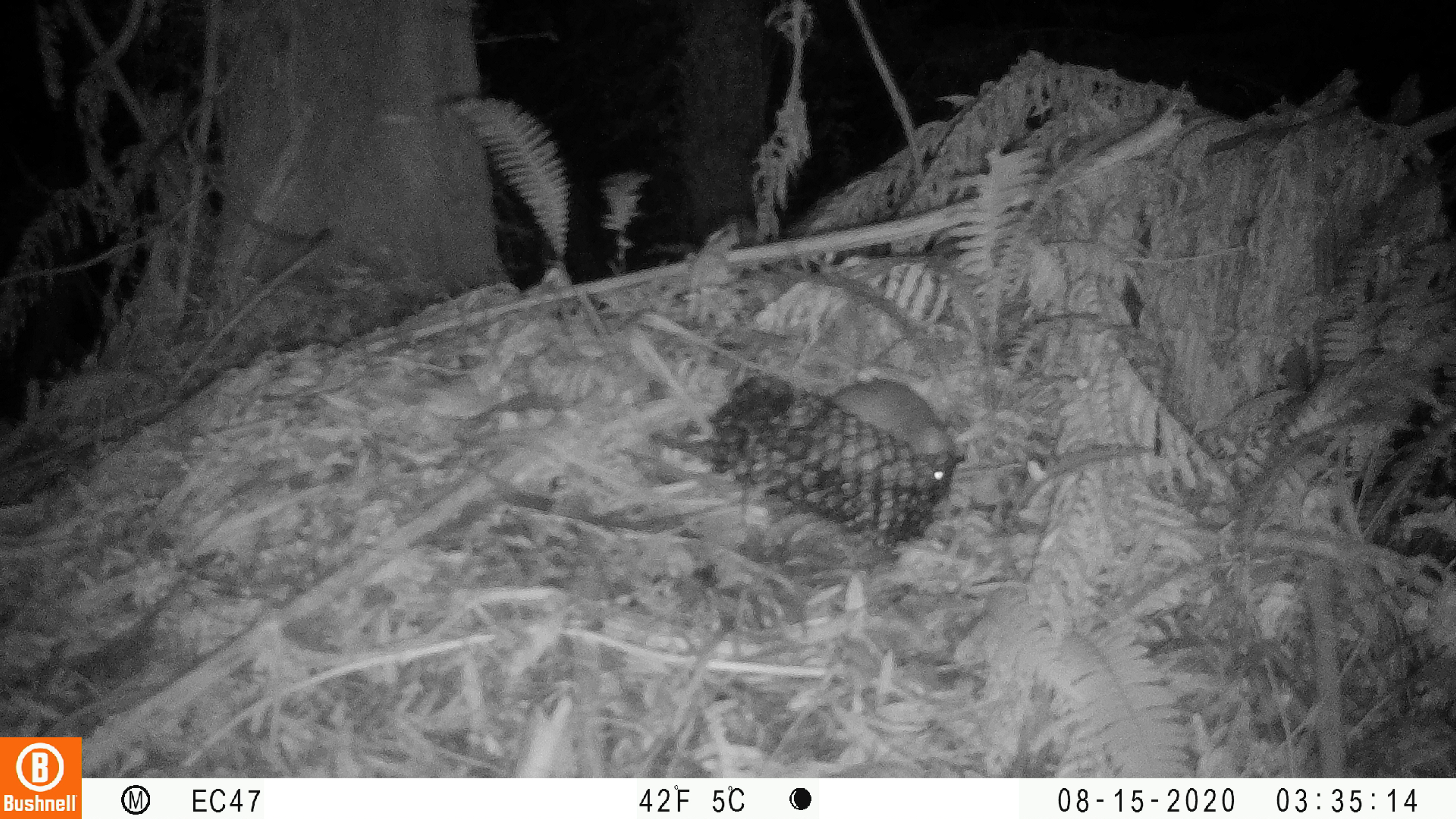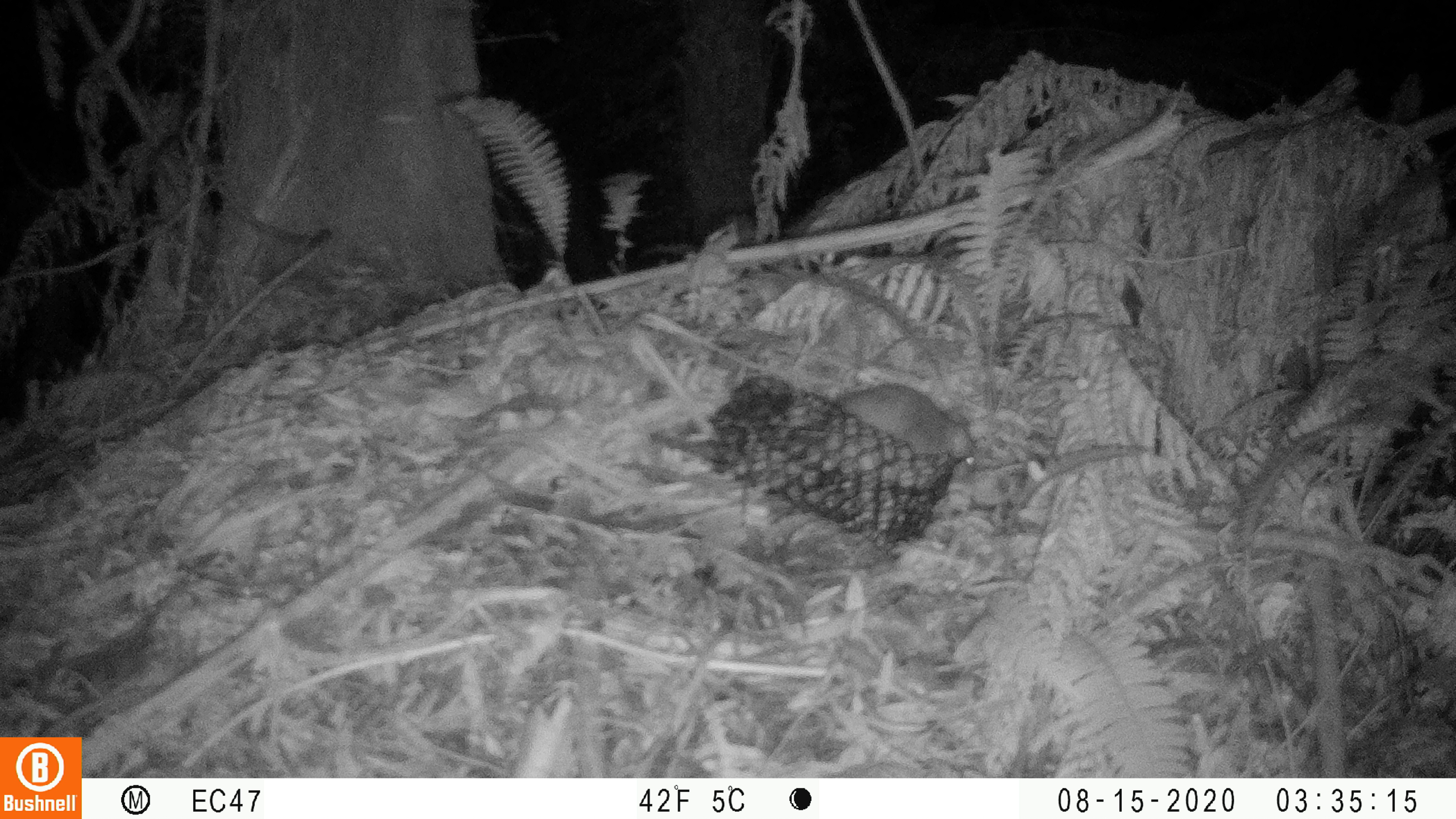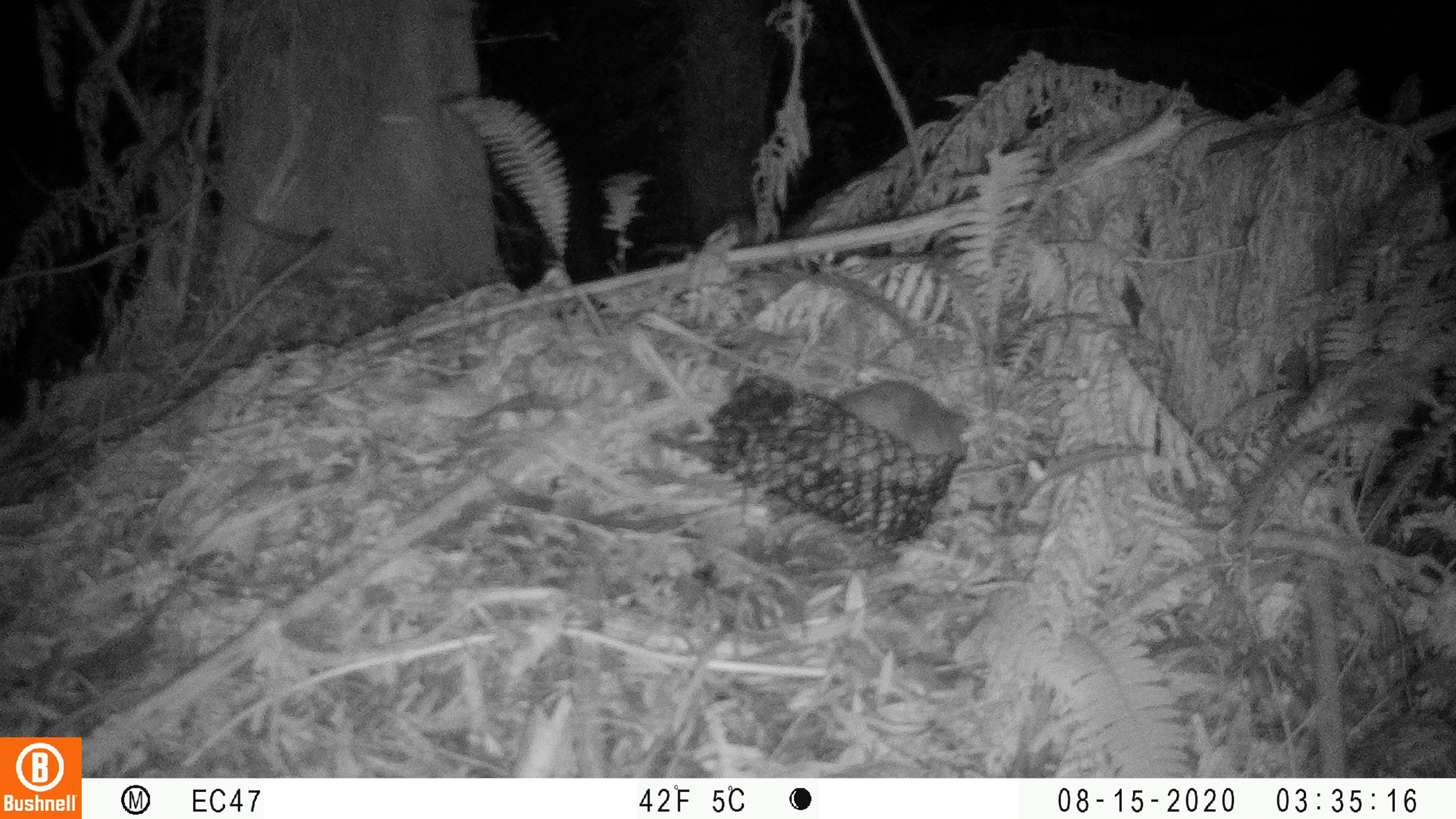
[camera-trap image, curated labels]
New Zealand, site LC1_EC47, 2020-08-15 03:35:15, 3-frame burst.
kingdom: Animalia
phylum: Chordata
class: Mammalia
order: Rodentia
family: Muridae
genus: Rattus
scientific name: Rattus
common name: rat